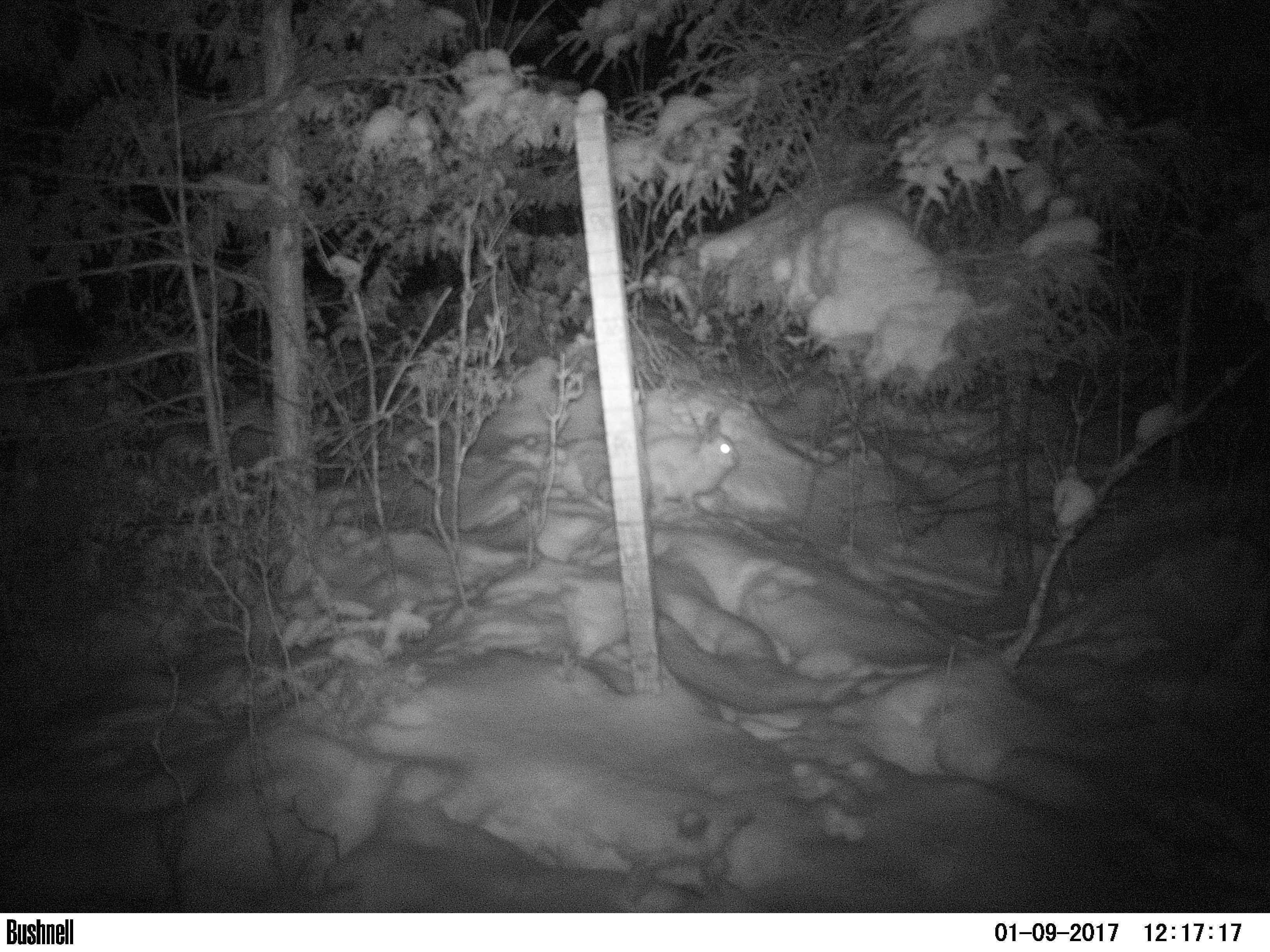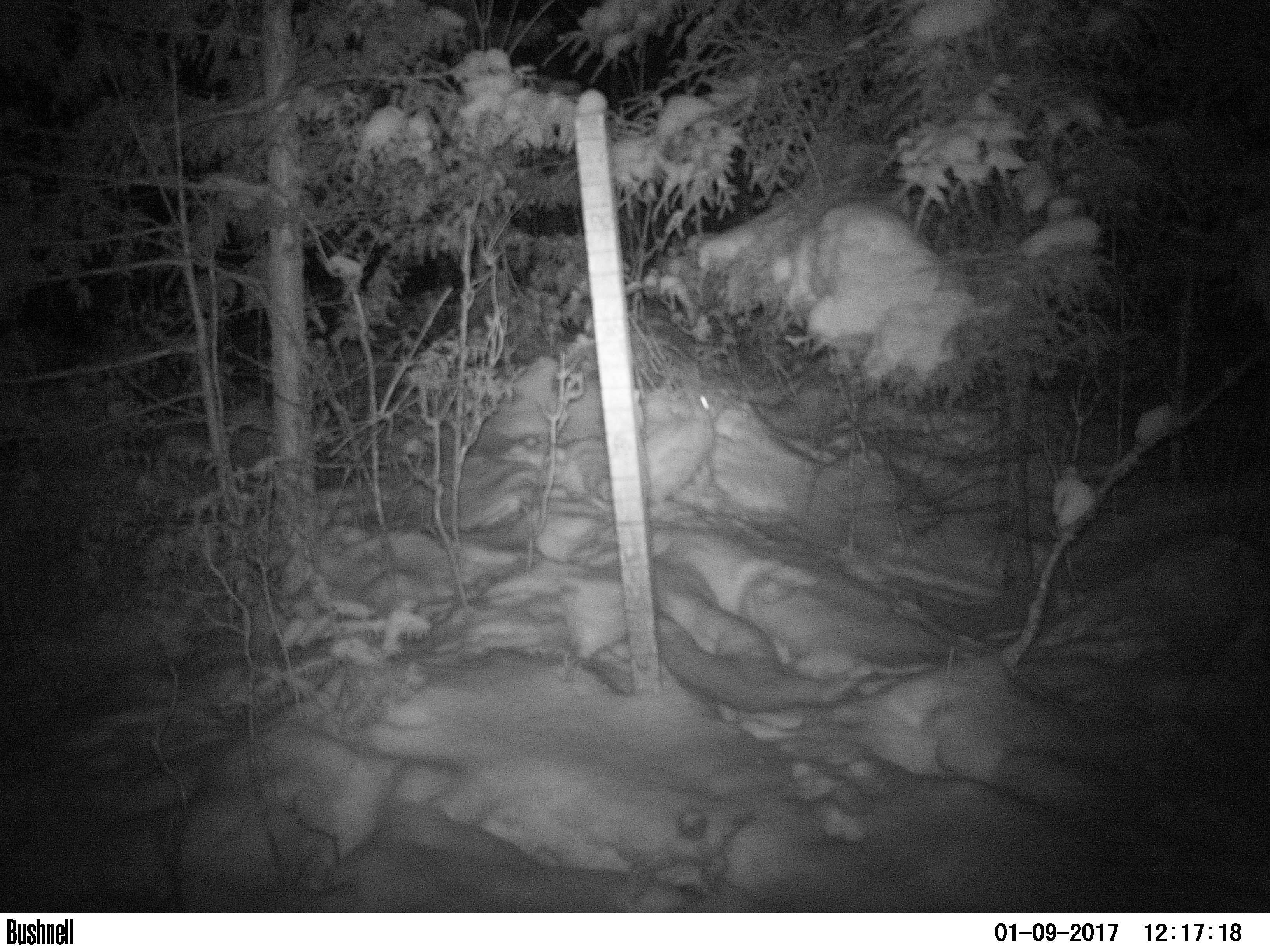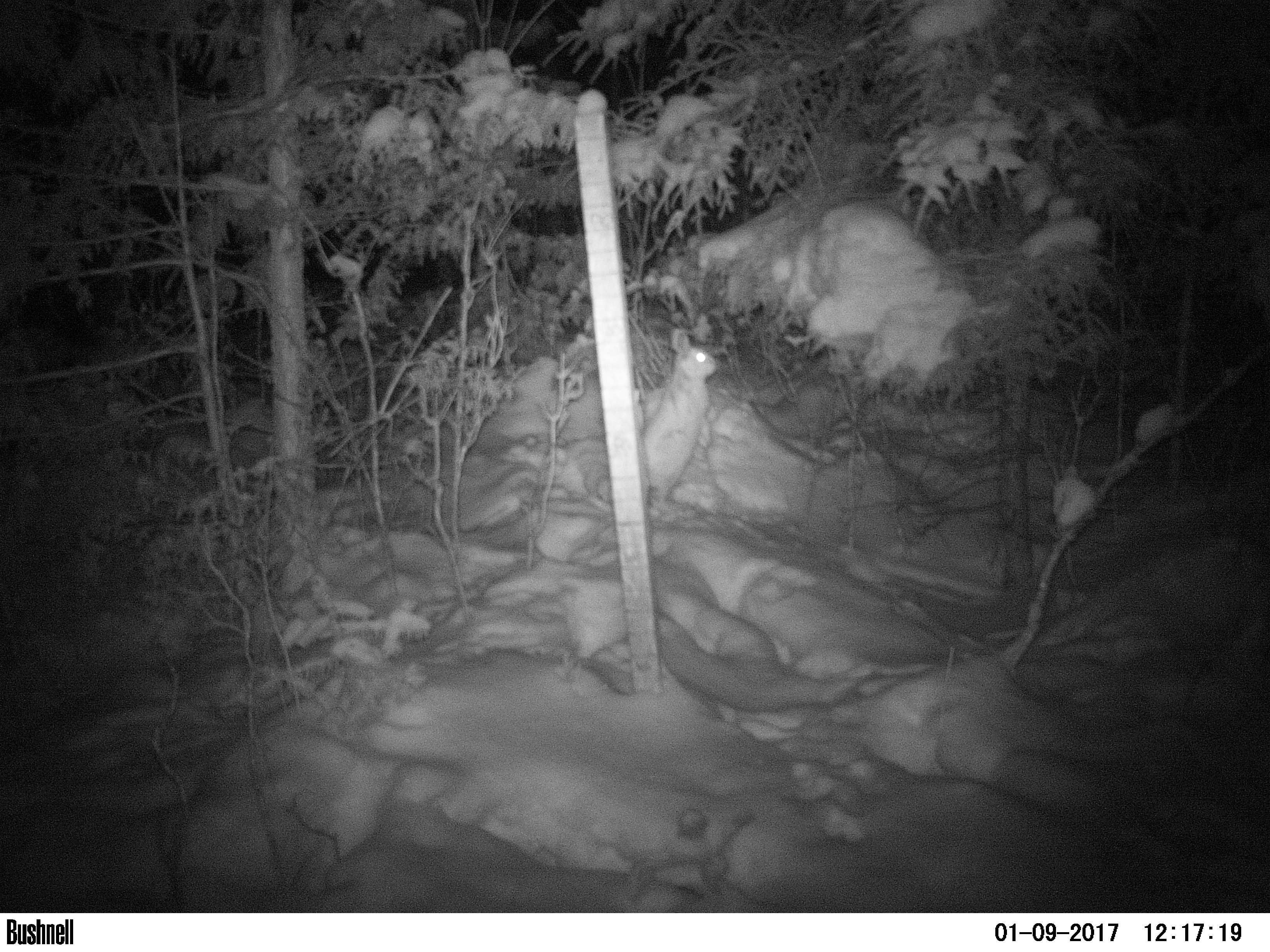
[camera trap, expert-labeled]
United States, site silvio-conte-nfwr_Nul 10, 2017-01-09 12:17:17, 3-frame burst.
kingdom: Animalia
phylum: Chordata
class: Mammalia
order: Lagomorpha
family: Leporidae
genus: Lepus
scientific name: Lepus americanus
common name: snowshoe hare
Snowshoe hare (Lepus americanus).